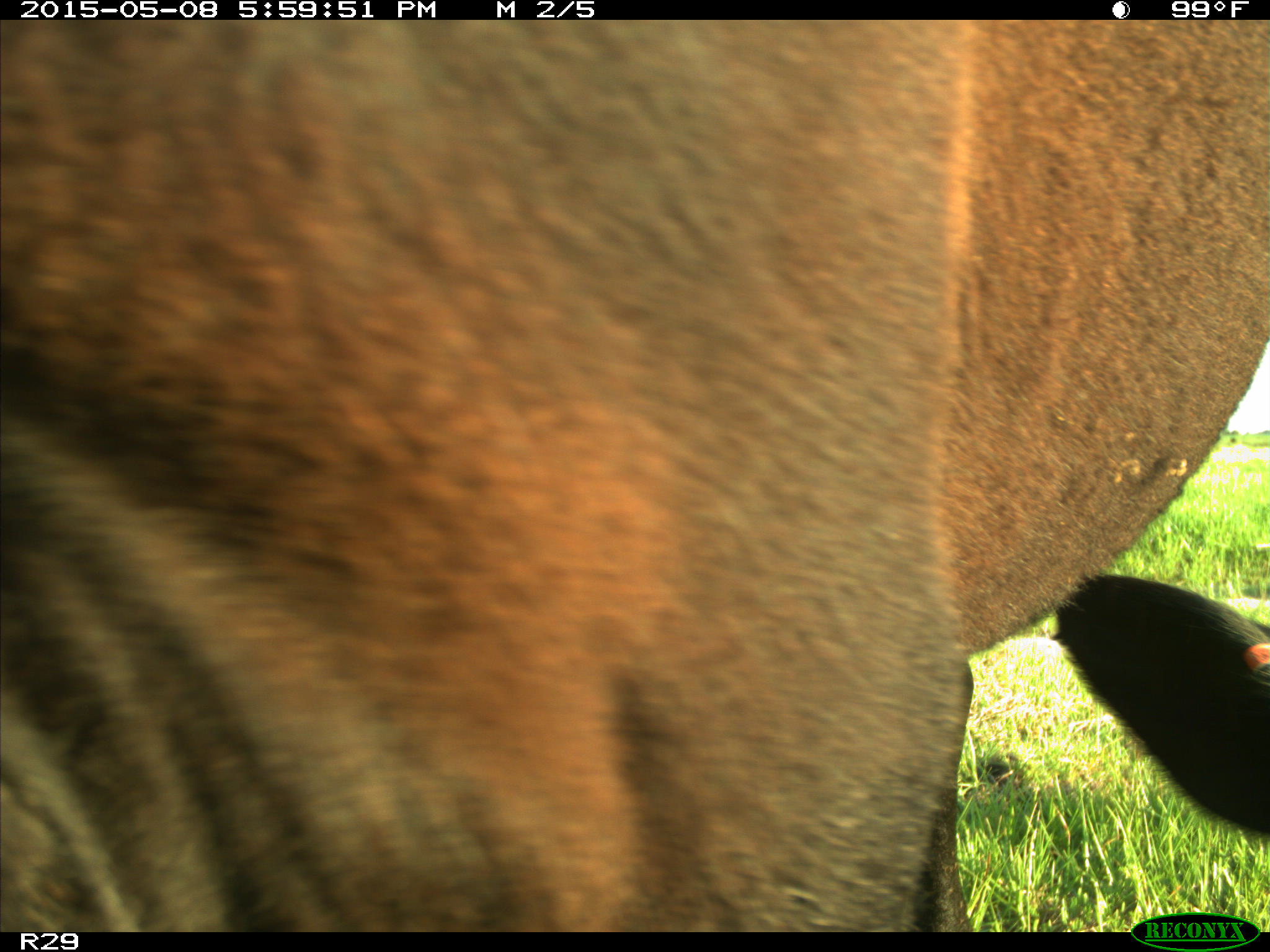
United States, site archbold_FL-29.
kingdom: Animalia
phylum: Chordata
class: Mammalia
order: Artiodactyla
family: Bovidae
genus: Bos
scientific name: Bos taurus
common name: domestic cow